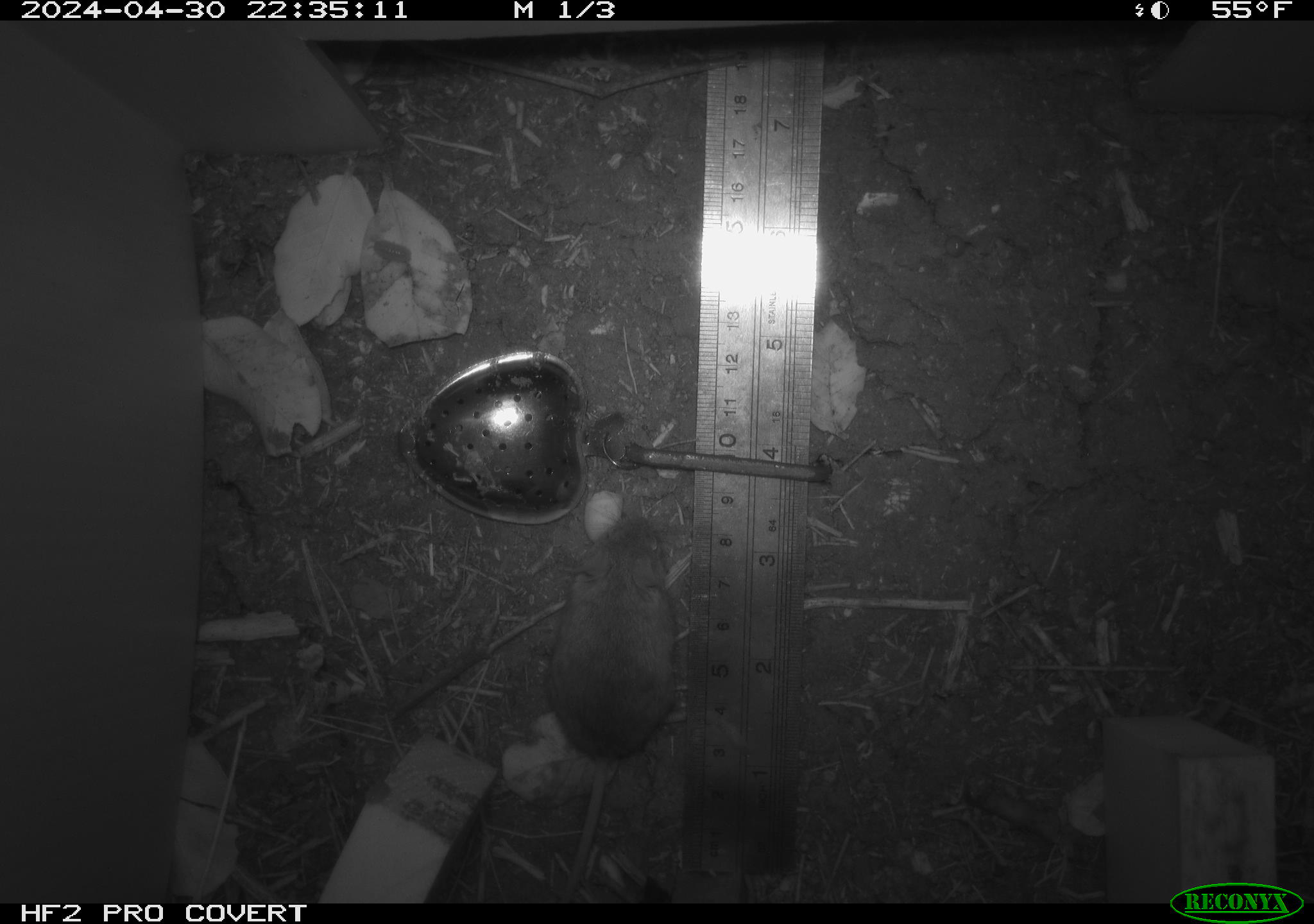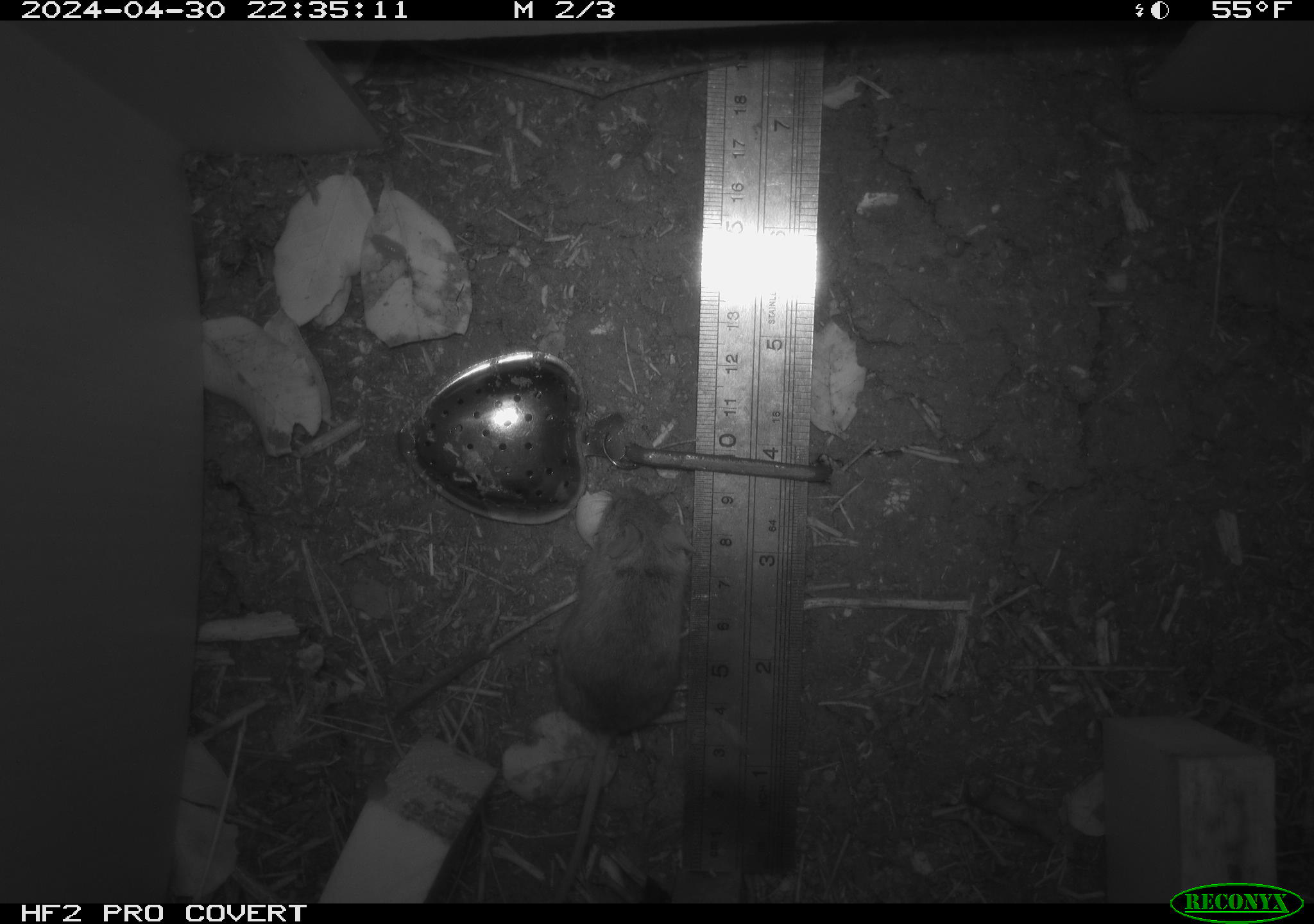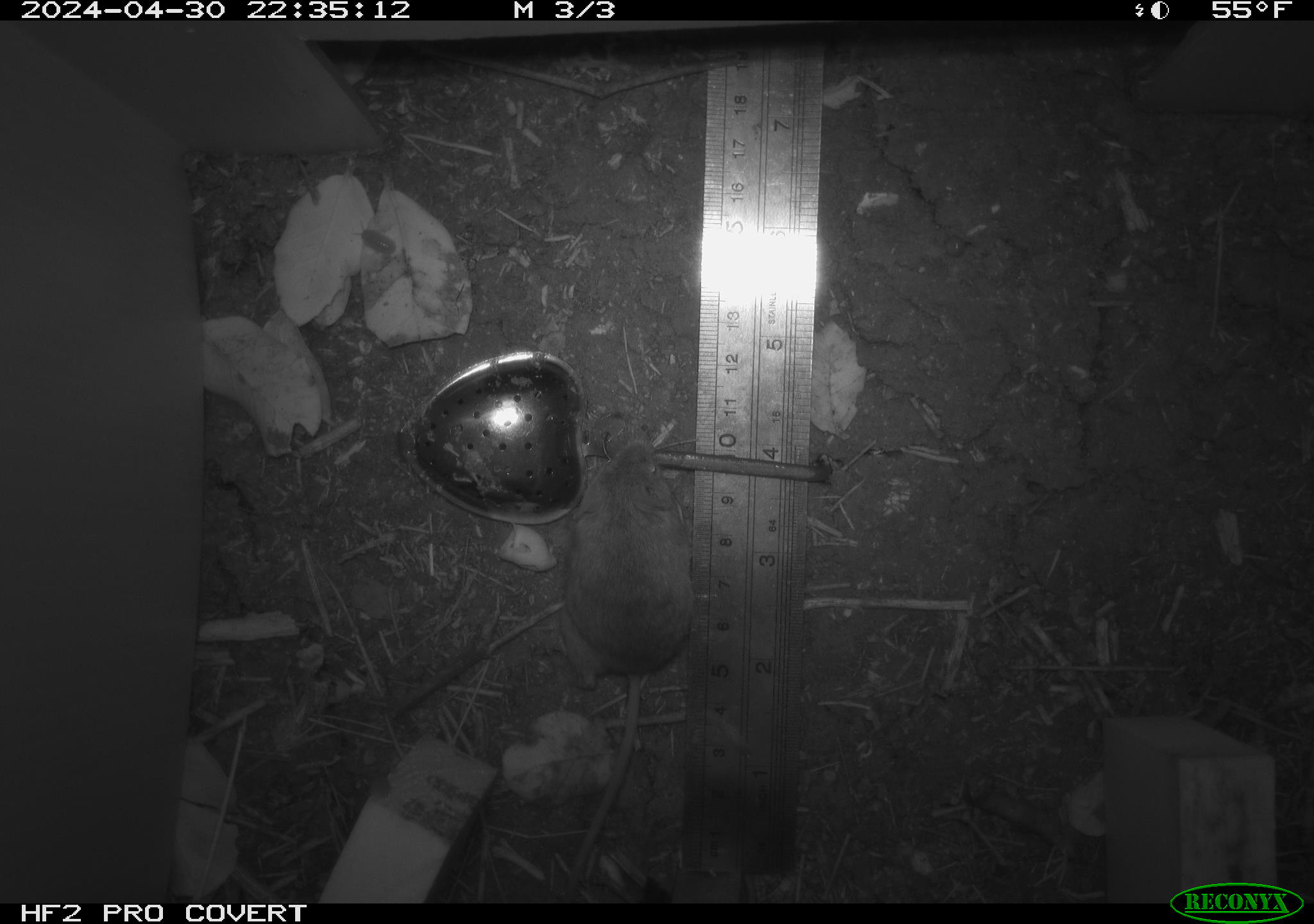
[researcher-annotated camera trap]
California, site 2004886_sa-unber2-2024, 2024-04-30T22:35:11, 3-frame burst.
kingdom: Animalia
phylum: Chordata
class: Mammalia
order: Rodentia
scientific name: Rodentia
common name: mouse species